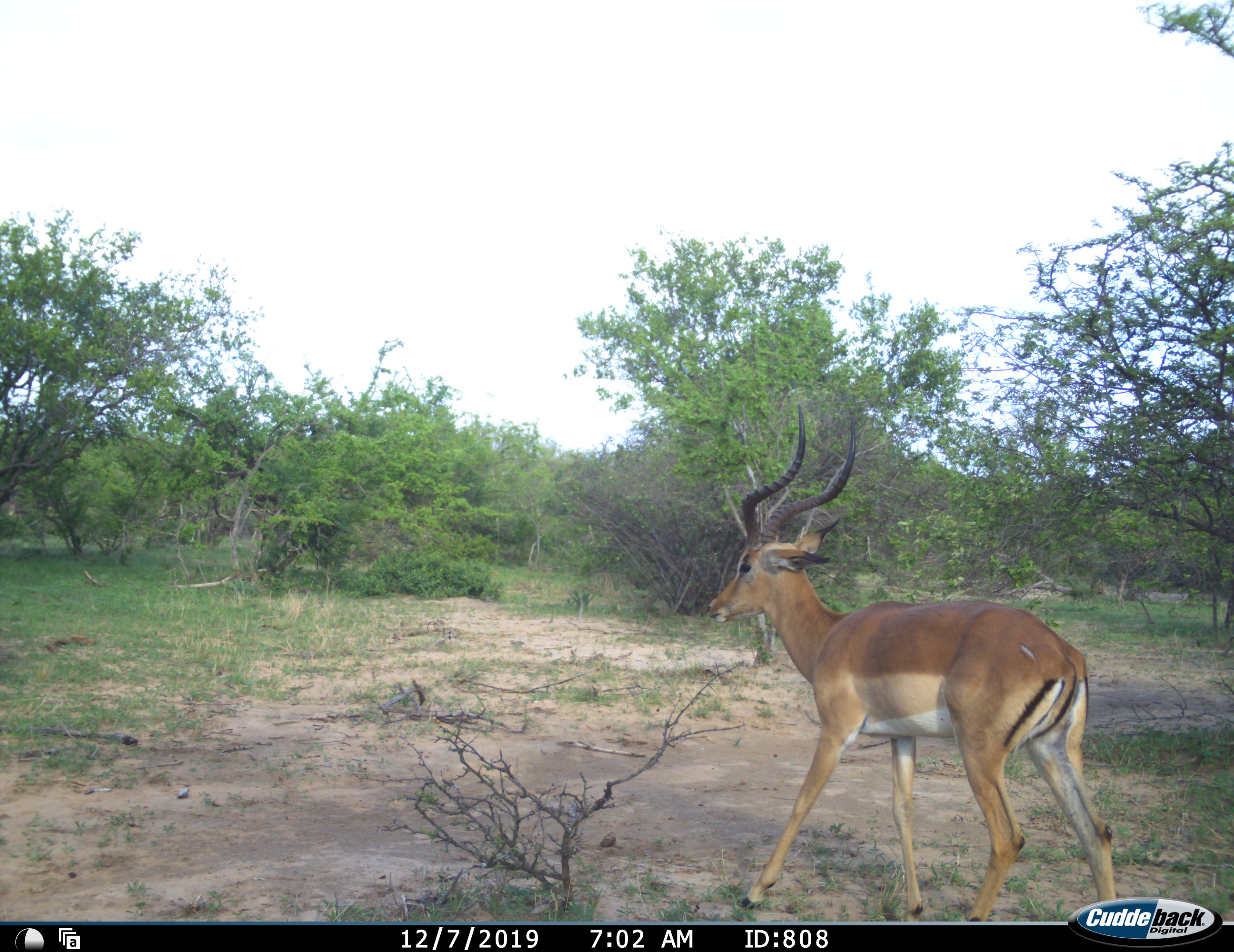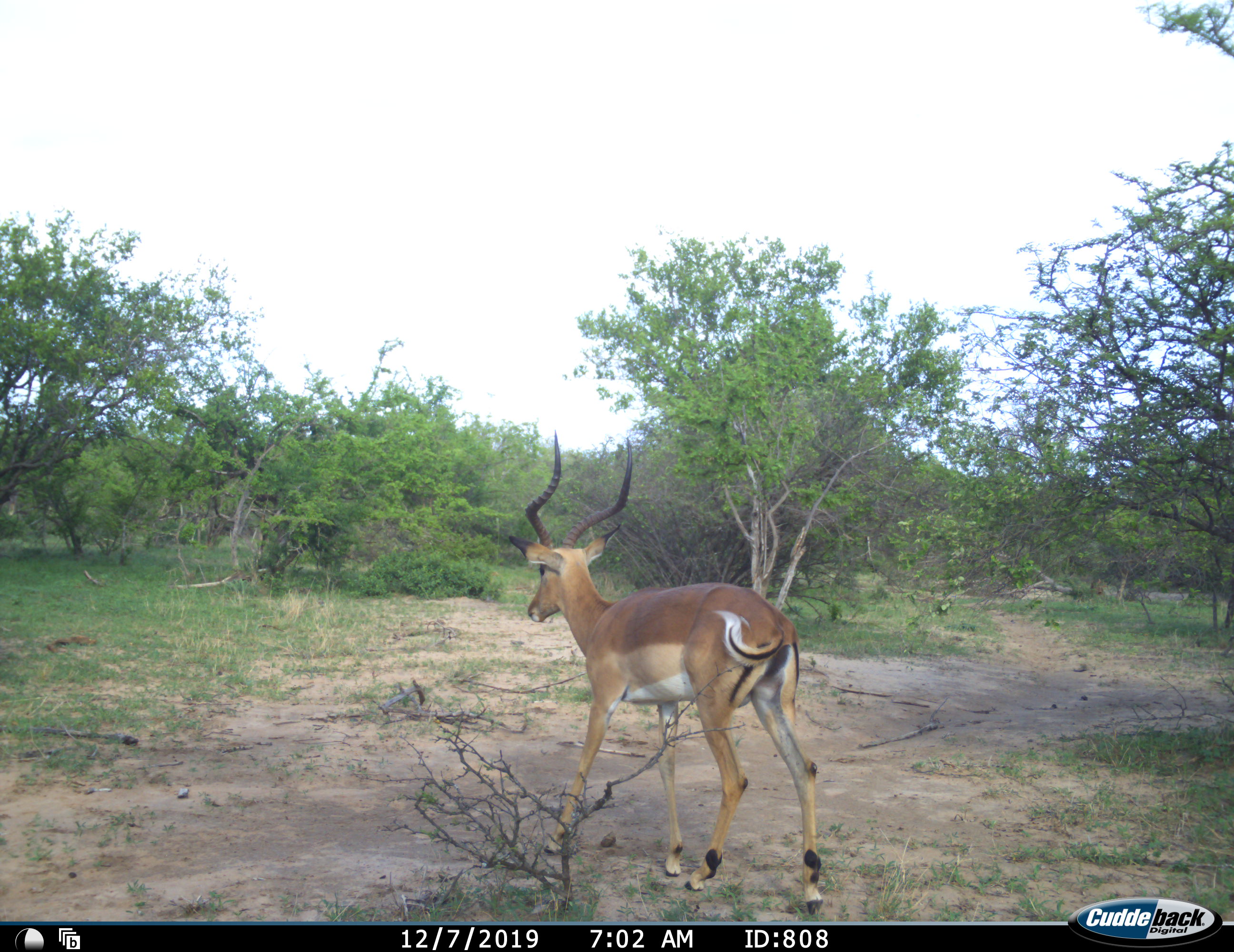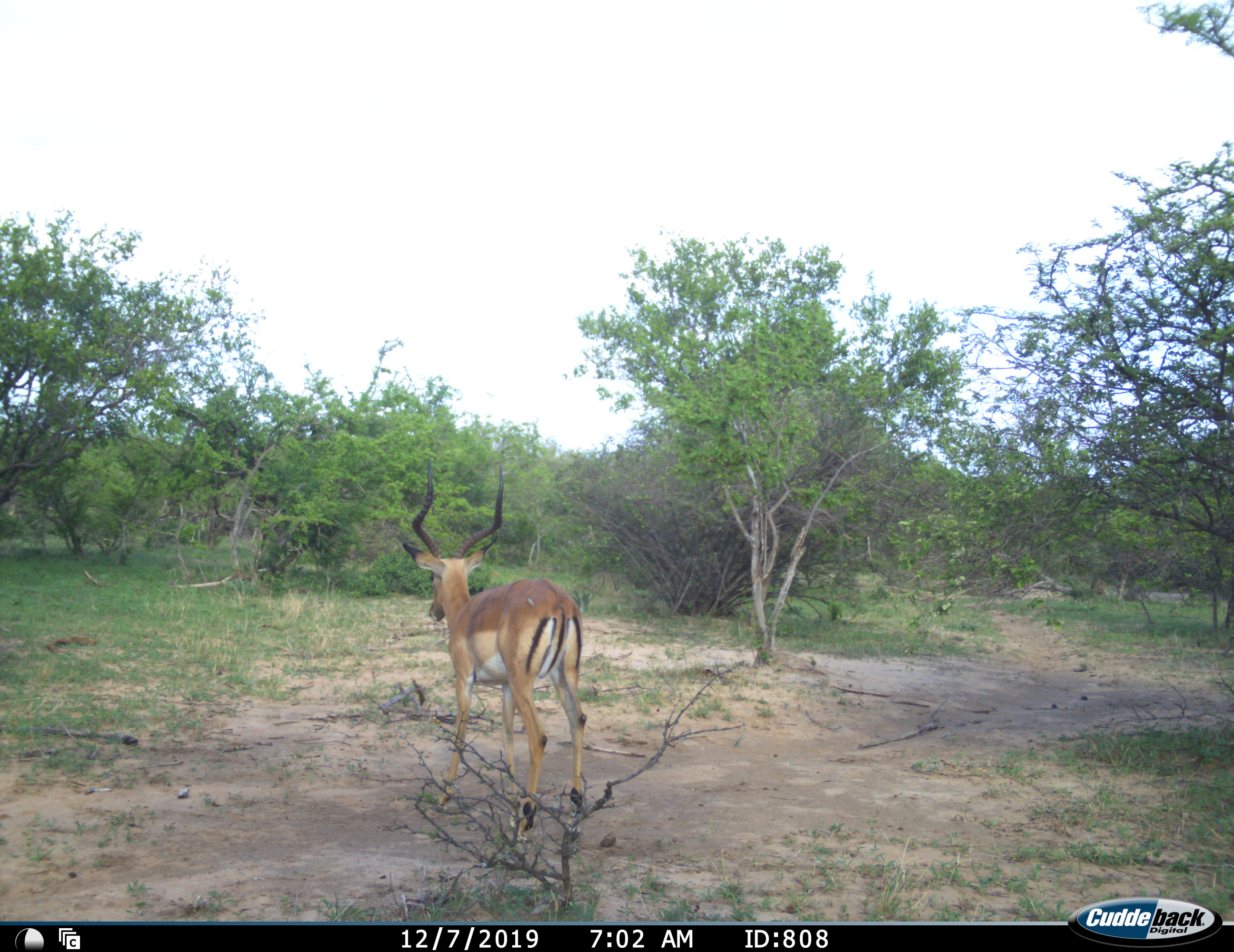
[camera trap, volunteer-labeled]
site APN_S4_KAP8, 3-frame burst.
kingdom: Animalia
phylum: Chordata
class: Mammalia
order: Artiodactyla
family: Bovidae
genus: Aepyceros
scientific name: Aepyceros melampus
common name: impala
Impala (Aepyceros melampus), count 1. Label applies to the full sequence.